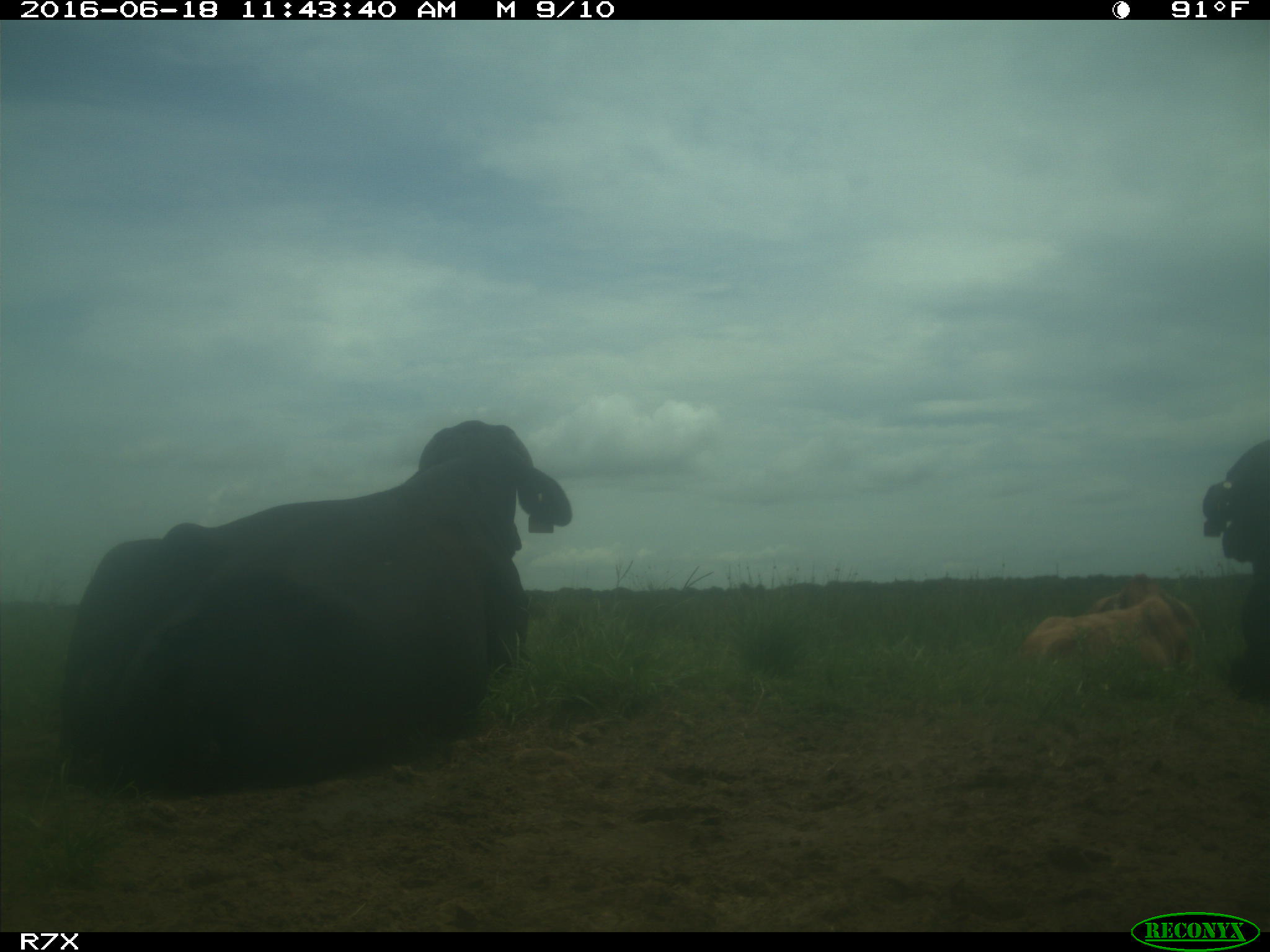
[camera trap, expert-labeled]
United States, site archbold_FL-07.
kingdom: Animalia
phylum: Chordata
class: Mammalia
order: Artiodactyla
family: Bovidae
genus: Bos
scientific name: Bos taurus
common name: domestic cow